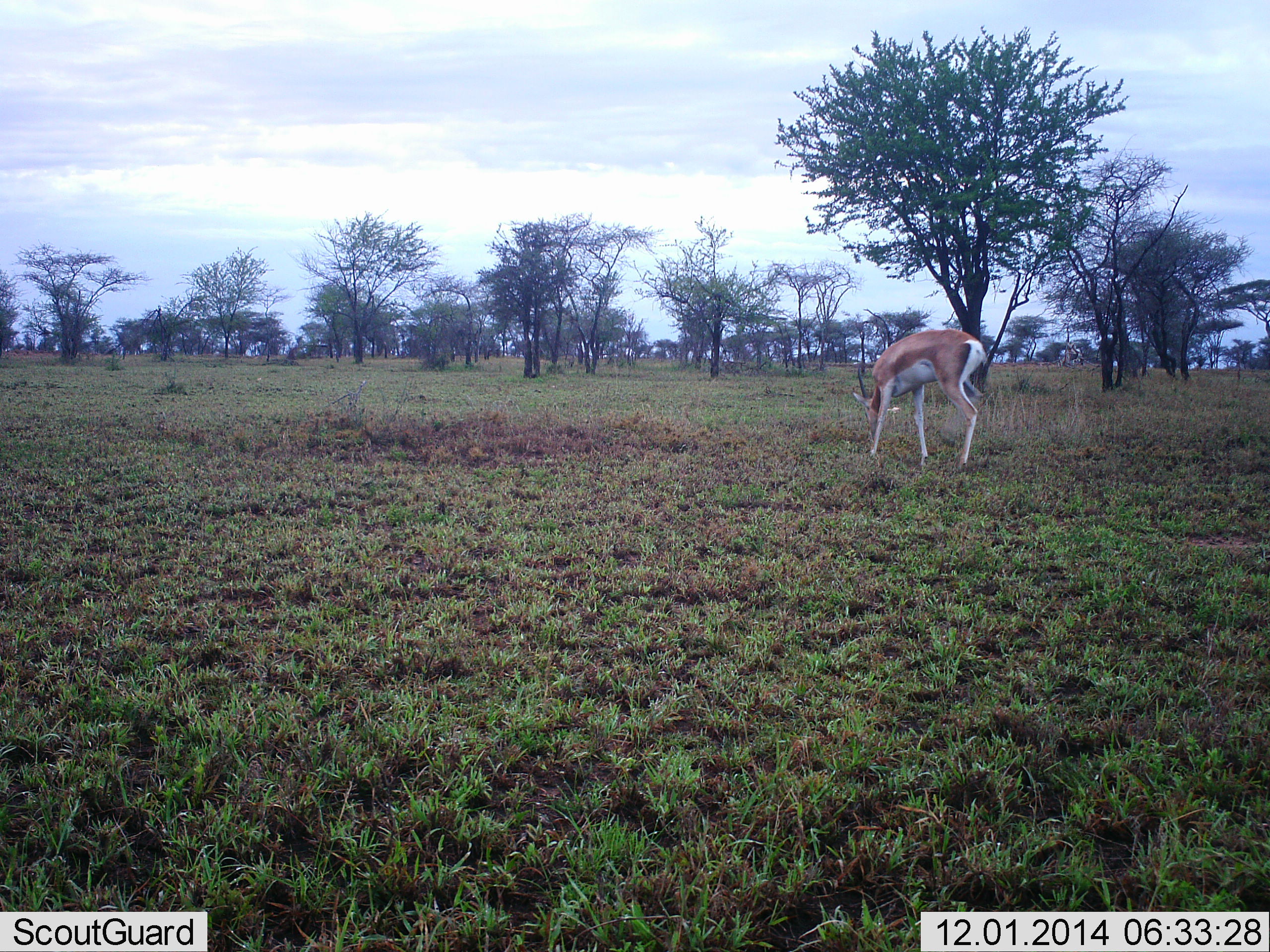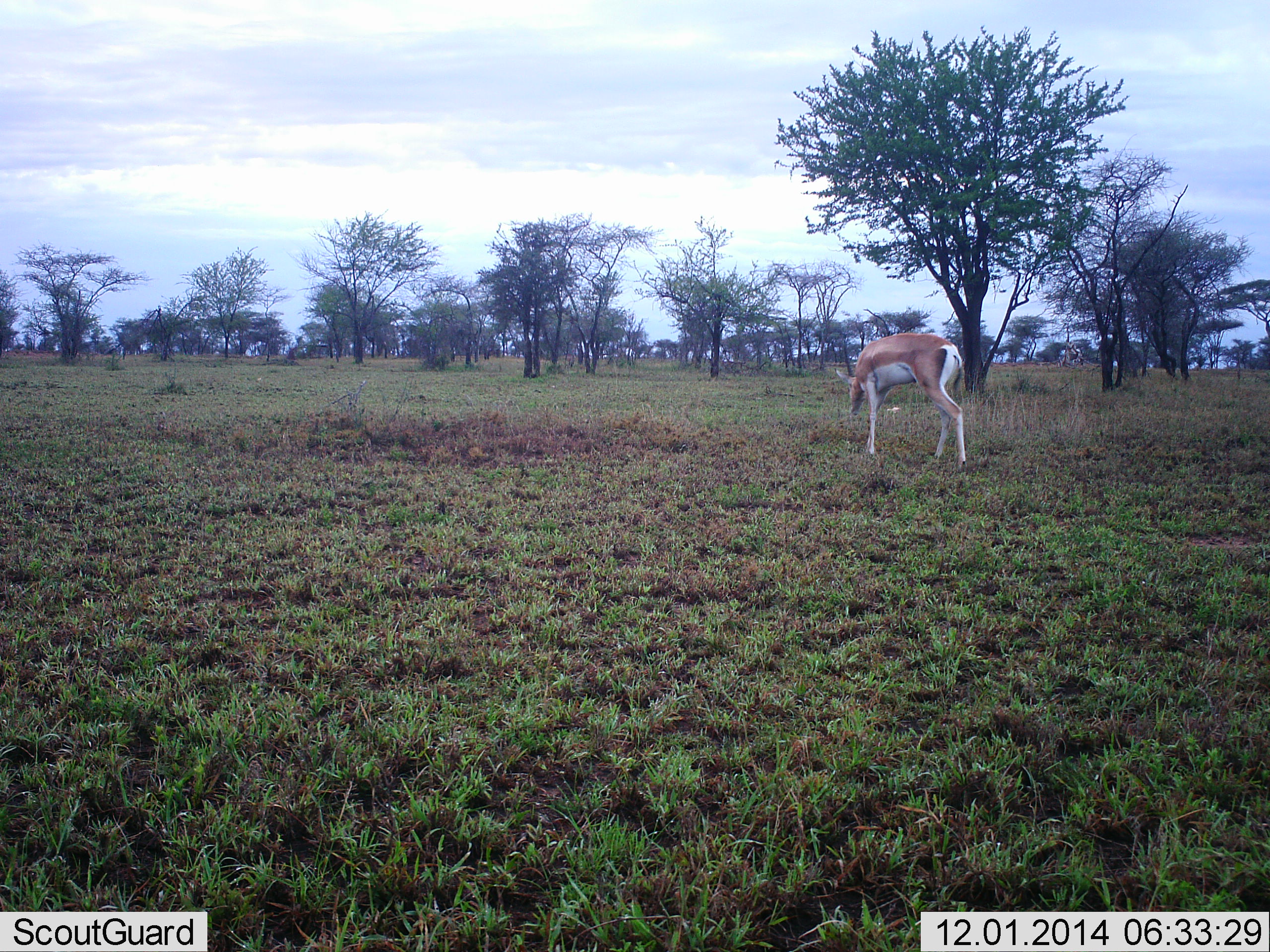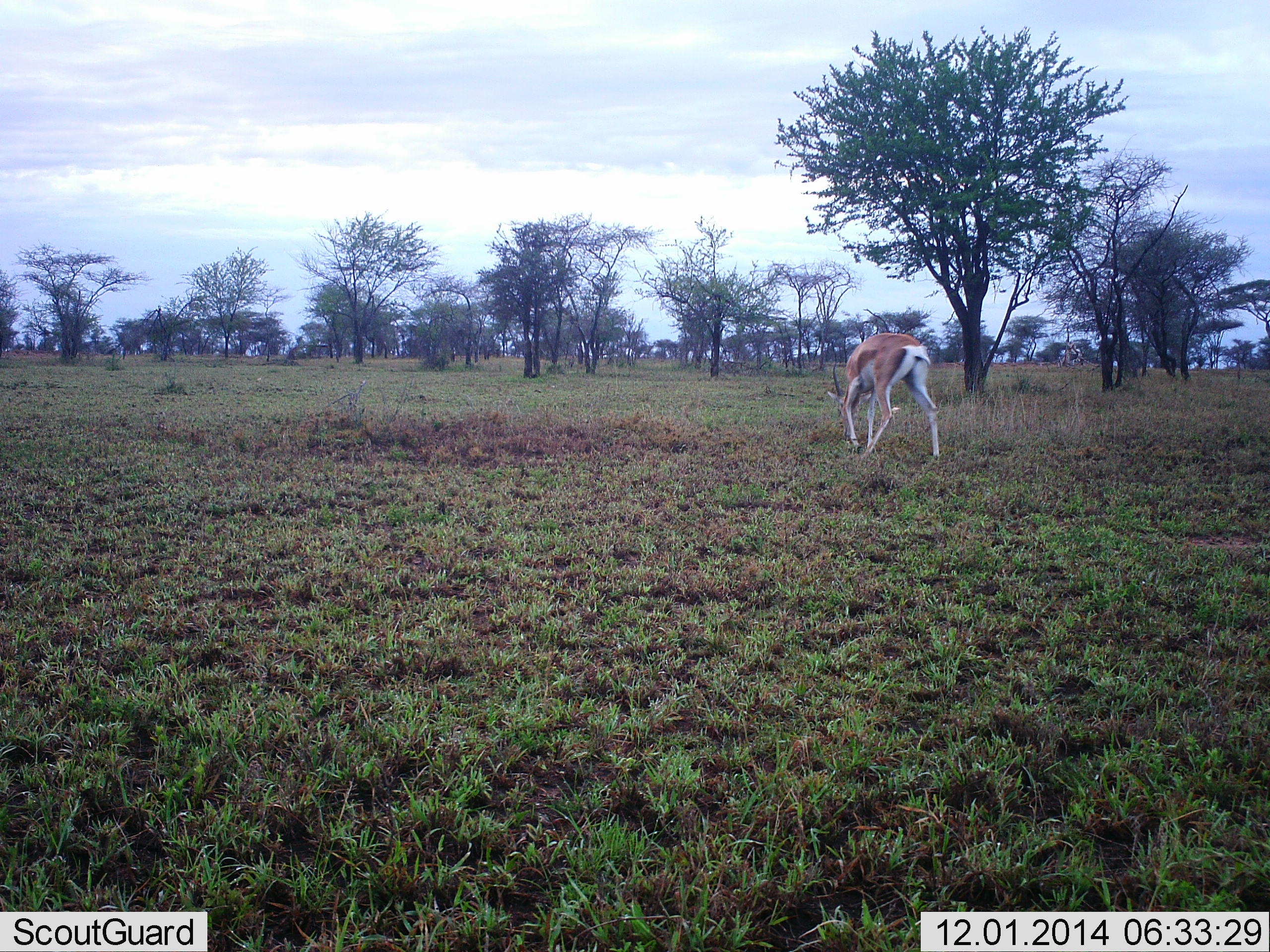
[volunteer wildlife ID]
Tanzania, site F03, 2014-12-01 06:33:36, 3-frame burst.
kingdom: Animalia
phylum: Chordata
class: Mammalia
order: Artiodactyla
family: Bovidae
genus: Nanger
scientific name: Nanger granti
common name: grant's gazelle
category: gazellegrants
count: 1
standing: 30%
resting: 0%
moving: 50%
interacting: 0%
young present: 0%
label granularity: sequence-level